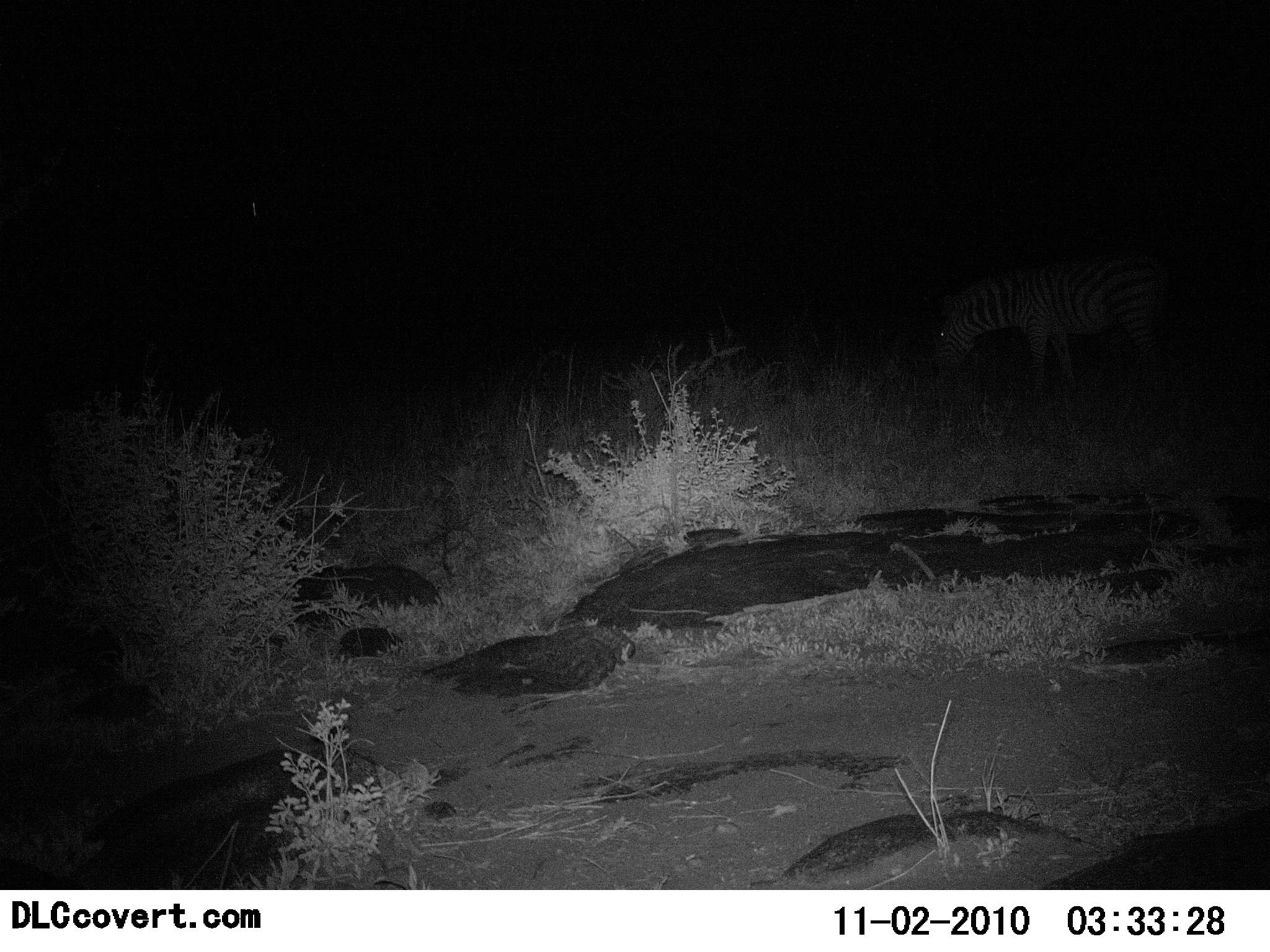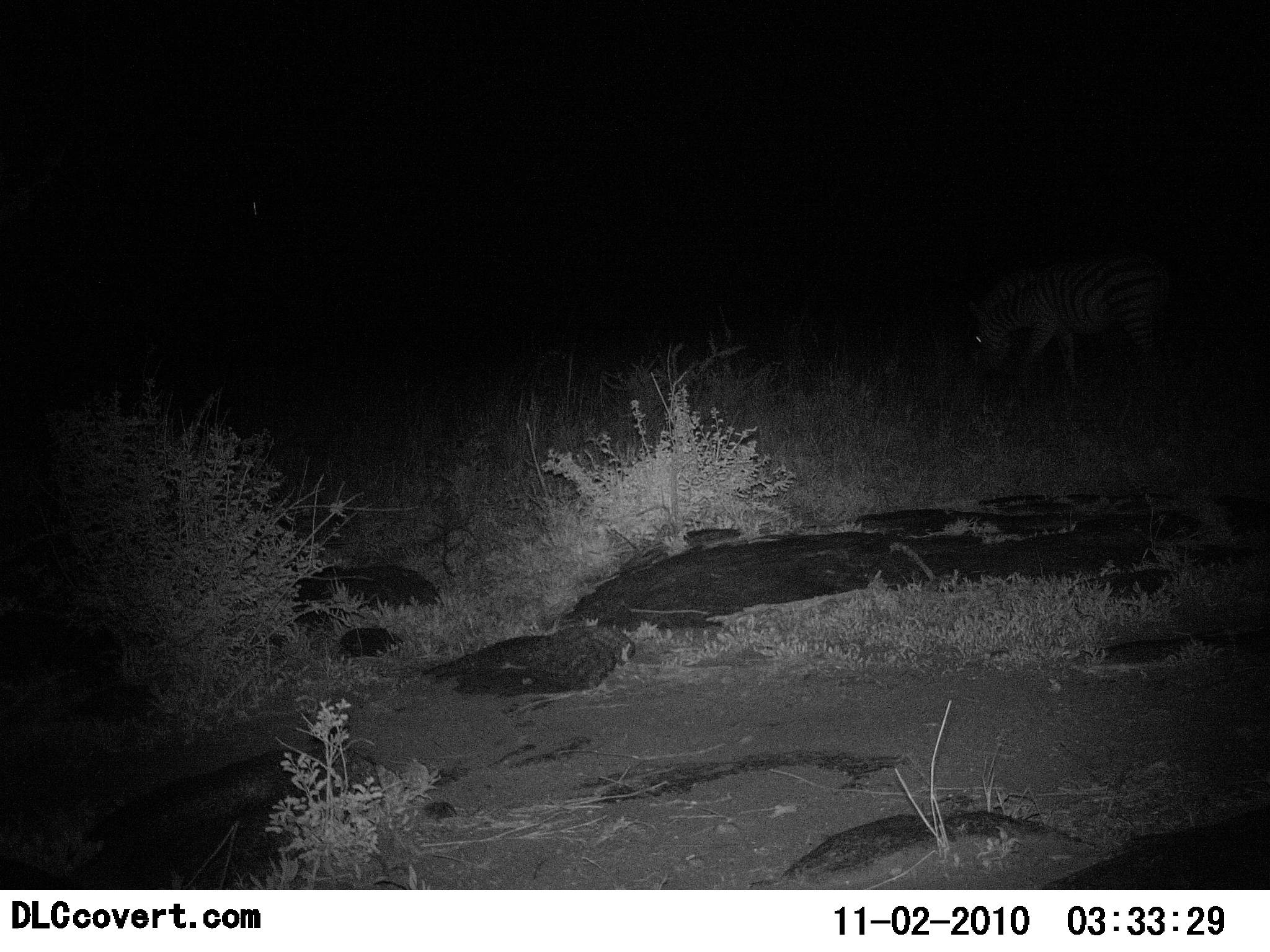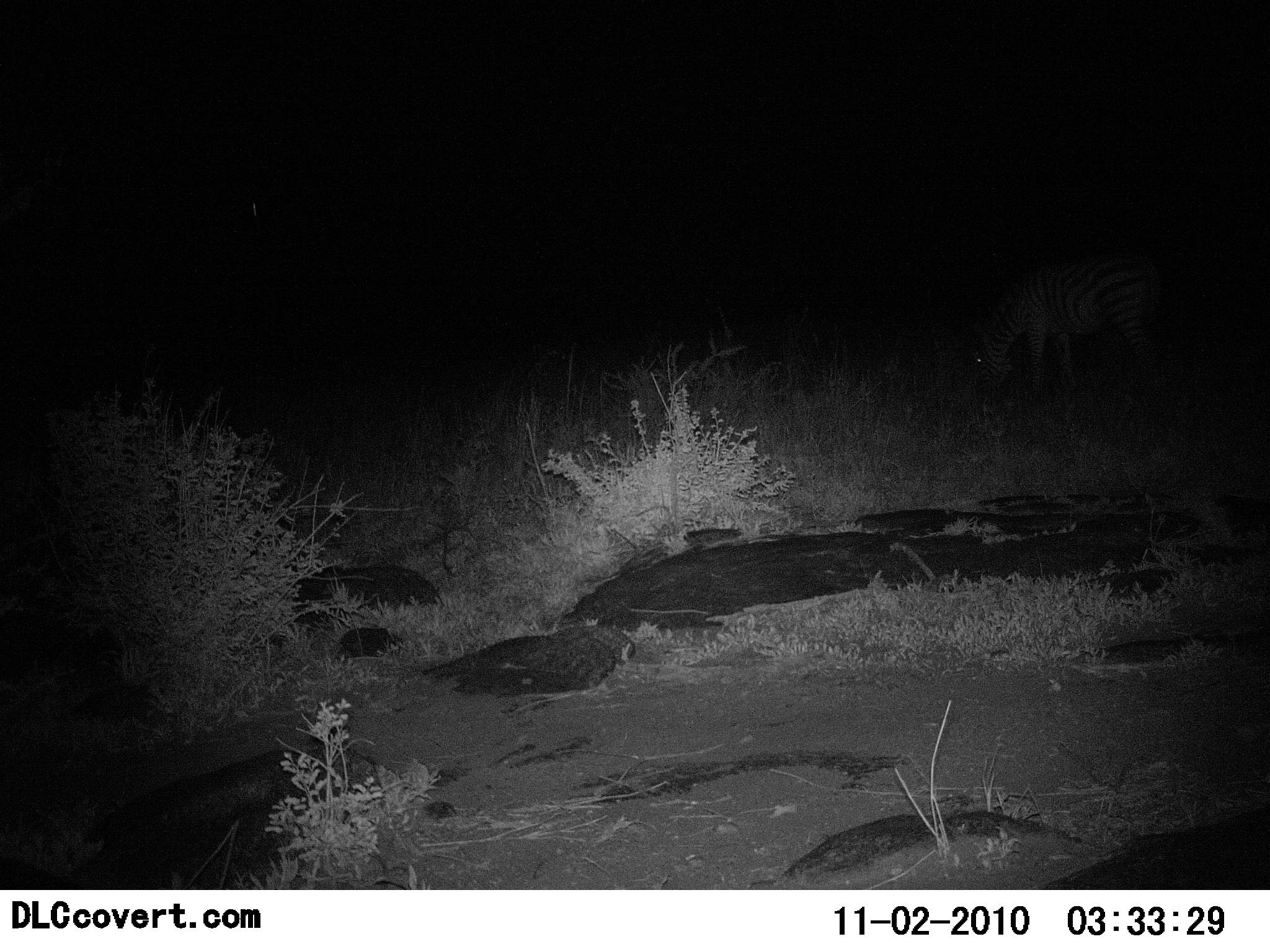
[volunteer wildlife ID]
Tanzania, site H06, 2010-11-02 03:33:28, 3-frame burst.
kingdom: Animalia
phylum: Chordata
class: Mammalia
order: Perissodactyla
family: Equidae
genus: Equus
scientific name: Equus quagga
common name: plains zebra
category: zebra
Zebra (plains zebra) (Equus quagga), count 1. Behavior (volunteer vote fractions): standing 9%, resting 0%, moving 0%, interacting 0%. Young present (vote fraction): 0%. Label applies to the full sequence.